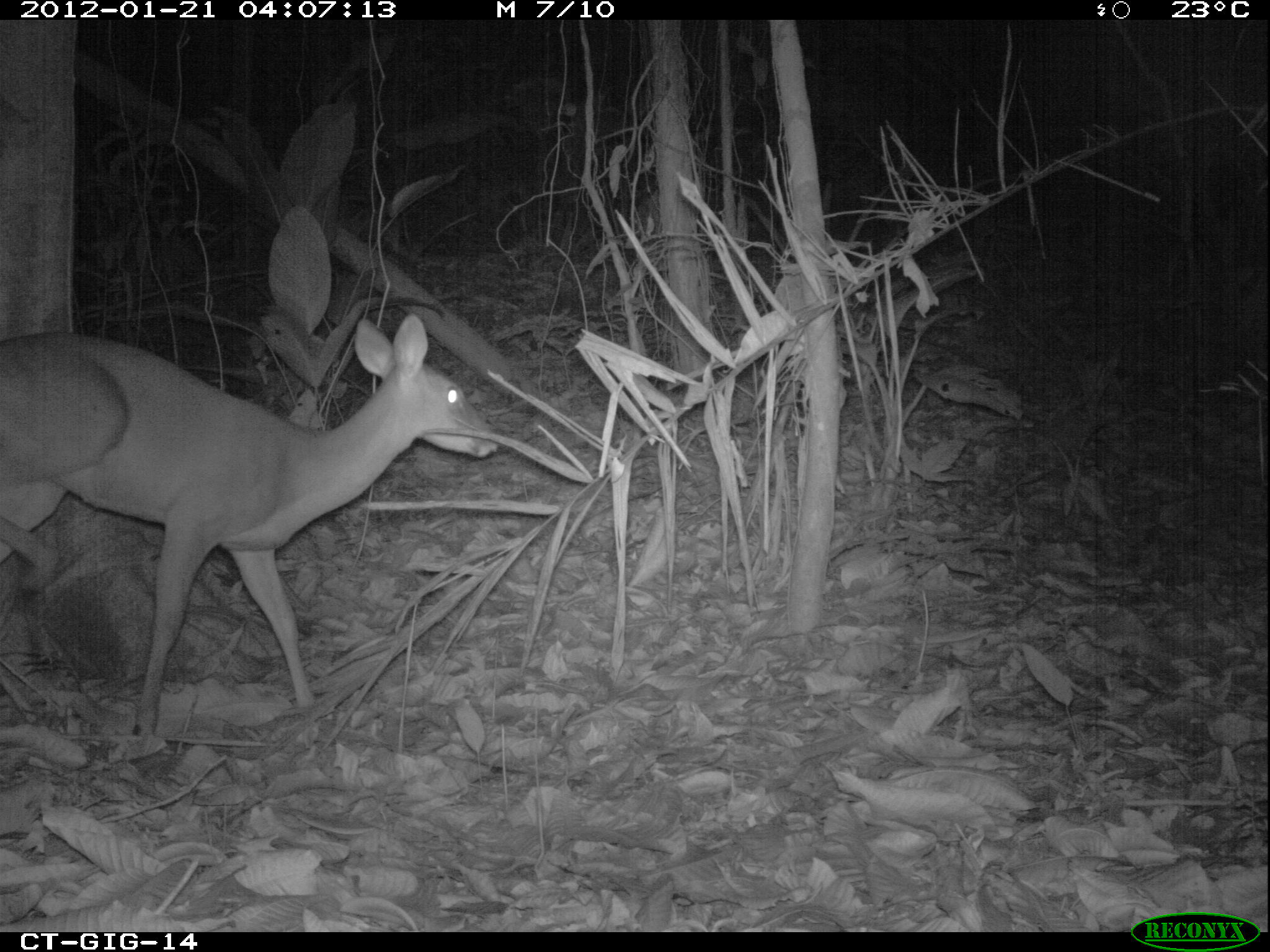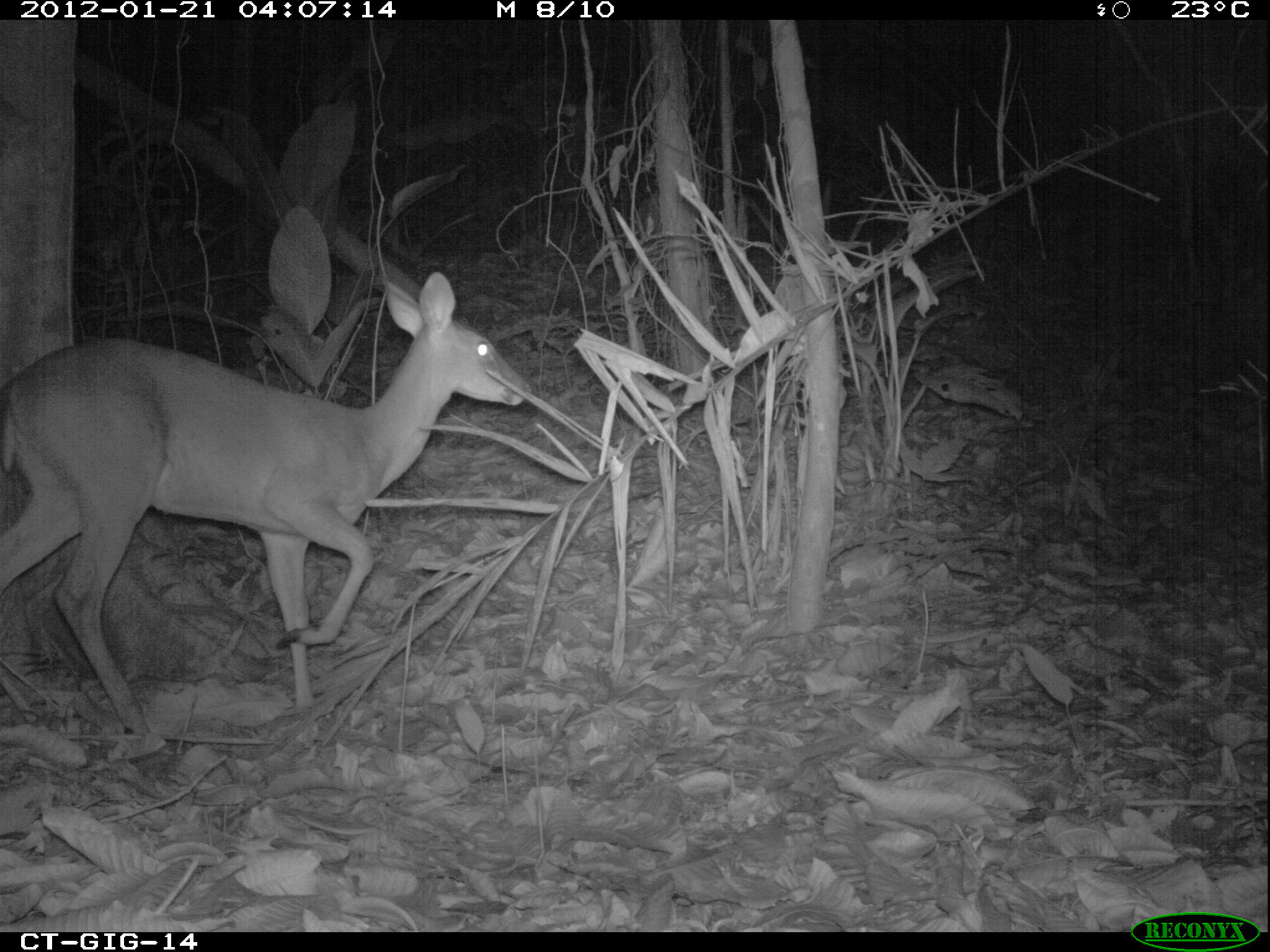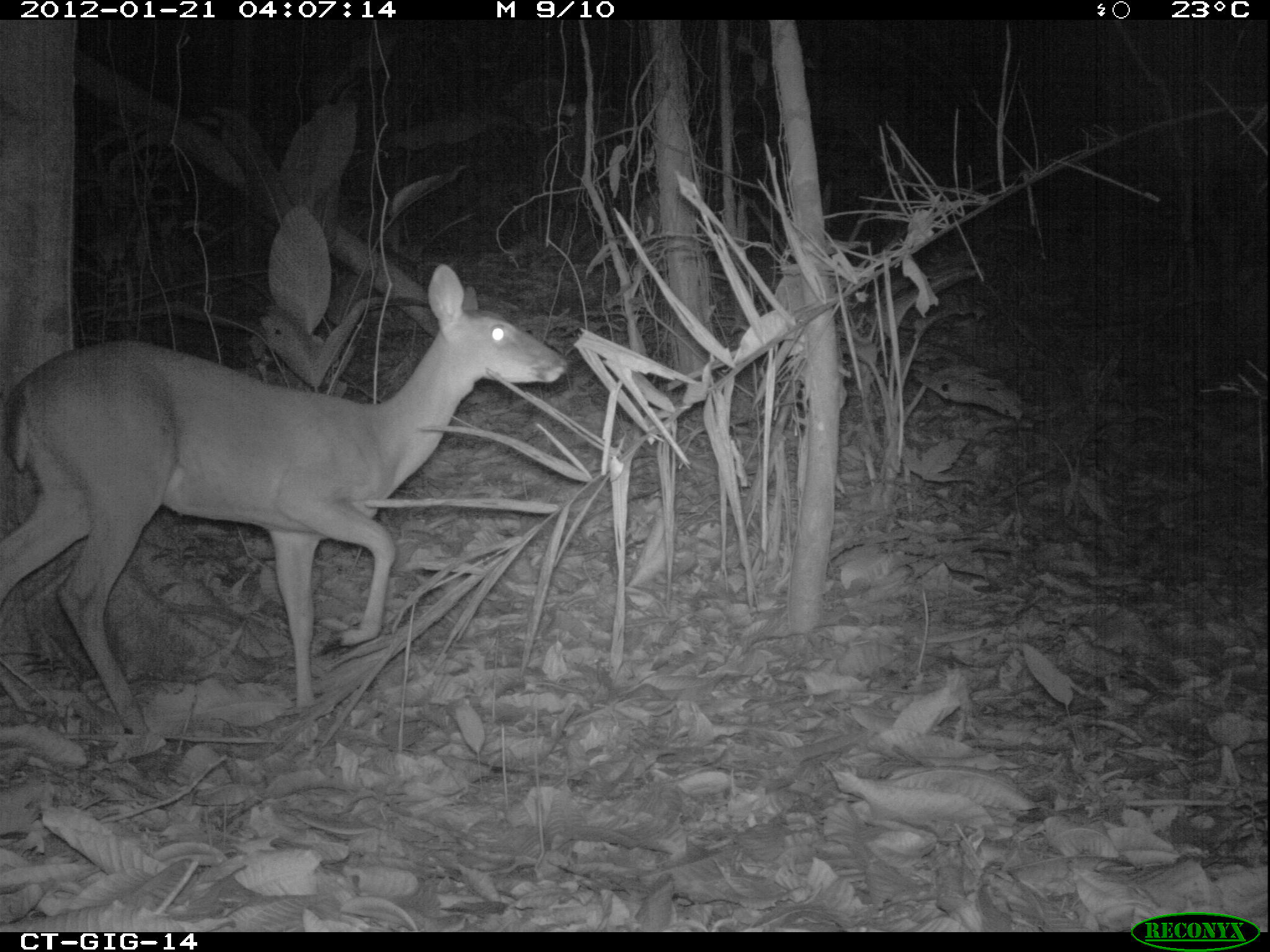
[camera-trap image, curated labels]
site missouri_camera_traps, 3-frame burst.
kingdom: Animalia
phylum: Chordata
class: Mammalia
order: Artiodactyla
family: Cervidae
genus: Odocoileus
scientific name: Odocoileus virginianus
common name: white-tailed deer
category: white tailed deer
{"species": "white tailed deer (white-tailed deer) (Odocoileus virginianus)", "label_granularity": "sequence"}